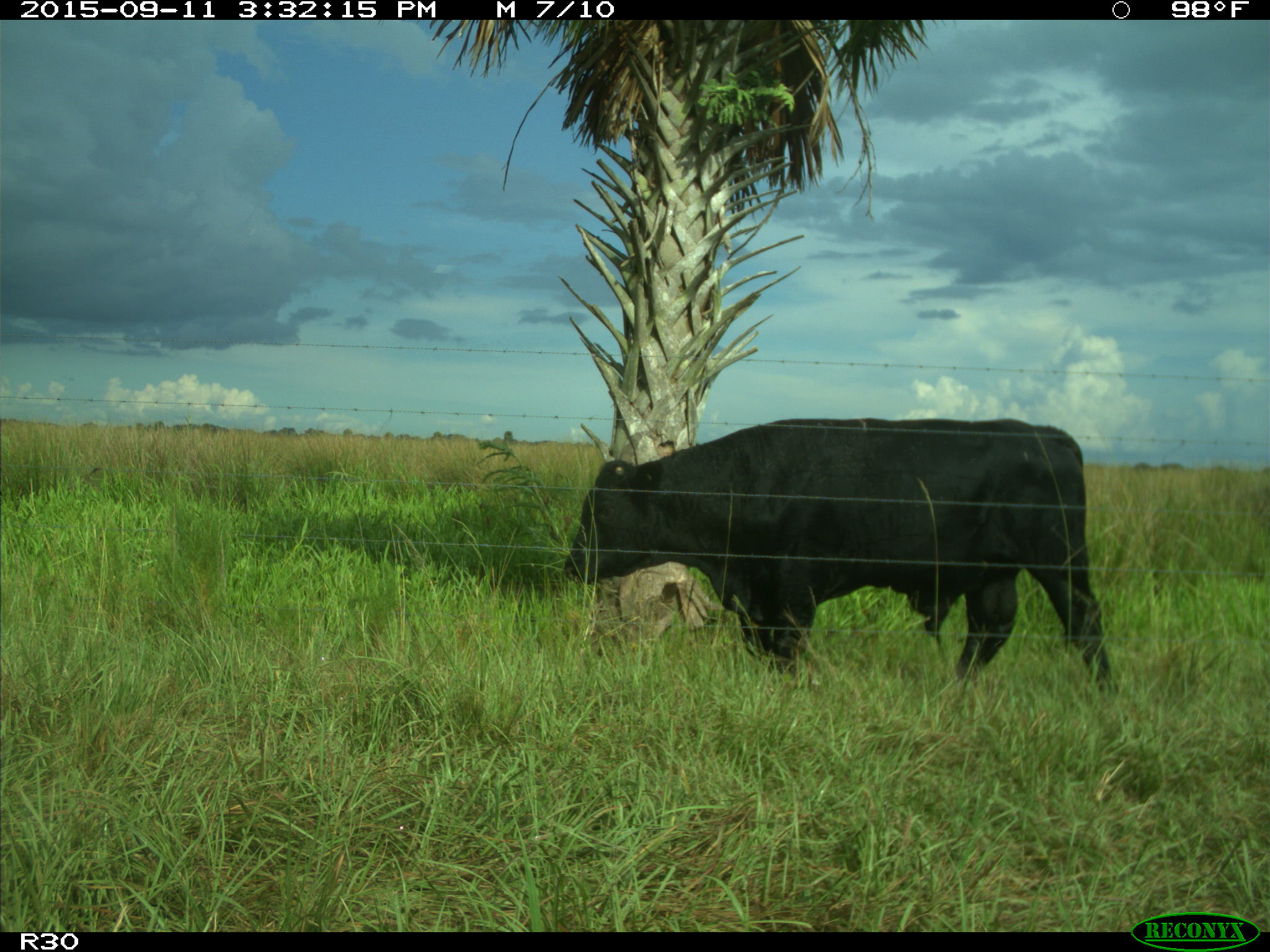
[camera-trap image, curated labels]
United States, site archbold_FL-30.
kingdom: Animalia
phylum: Chordata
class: Mammalia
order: Artiodactyla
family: Bovidae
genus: Bos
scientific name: Bos taurus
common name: domestic cow